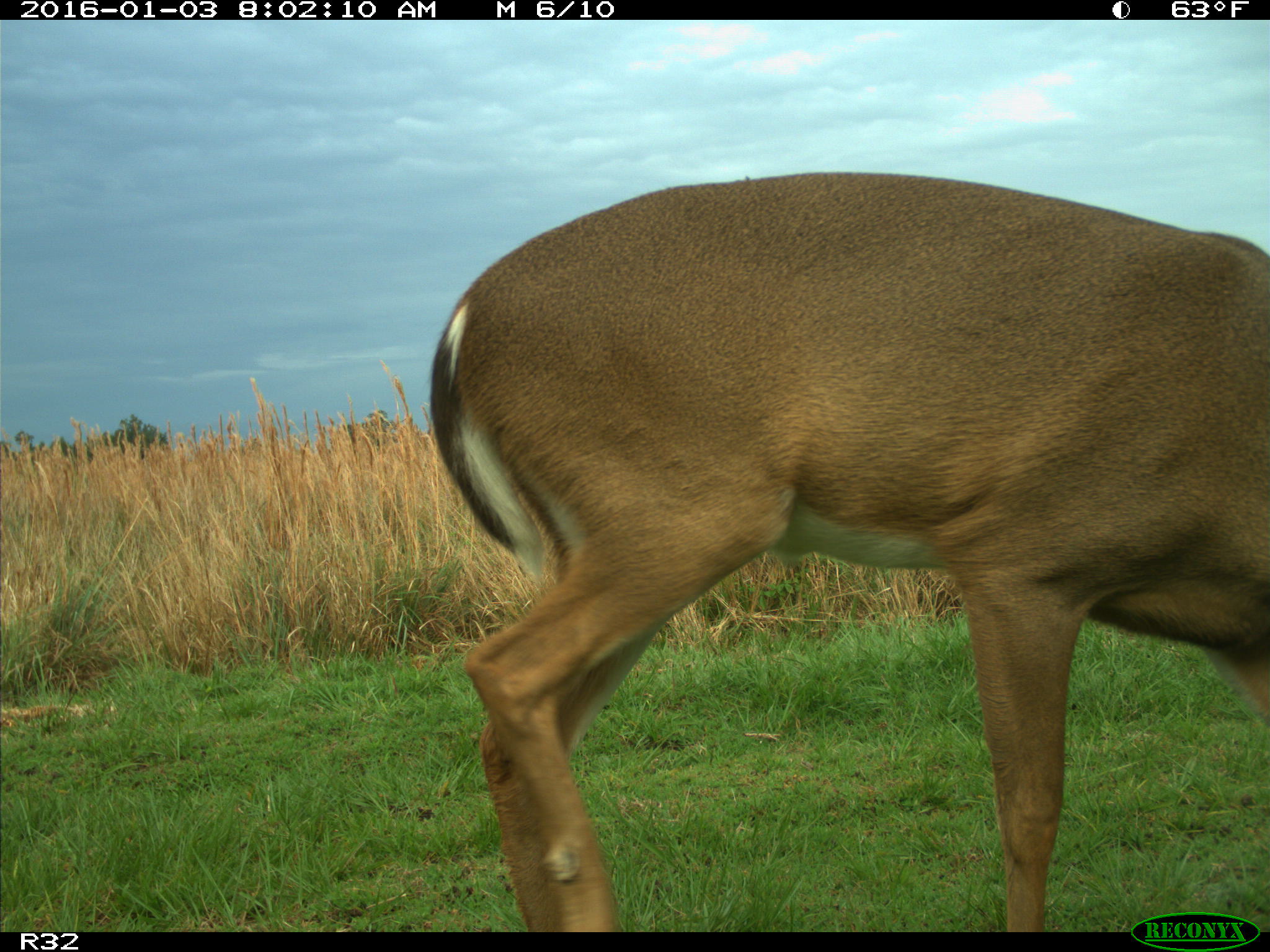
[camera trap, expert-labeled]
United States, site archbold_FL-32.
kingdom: Animalia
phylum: Chordata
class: Mammalia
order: Artiodactyla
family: Cervidae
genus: Odocoileus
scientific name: Odocoileus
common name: deer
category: unidentified deer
Unidentified deer (deer) (Odocoileus).